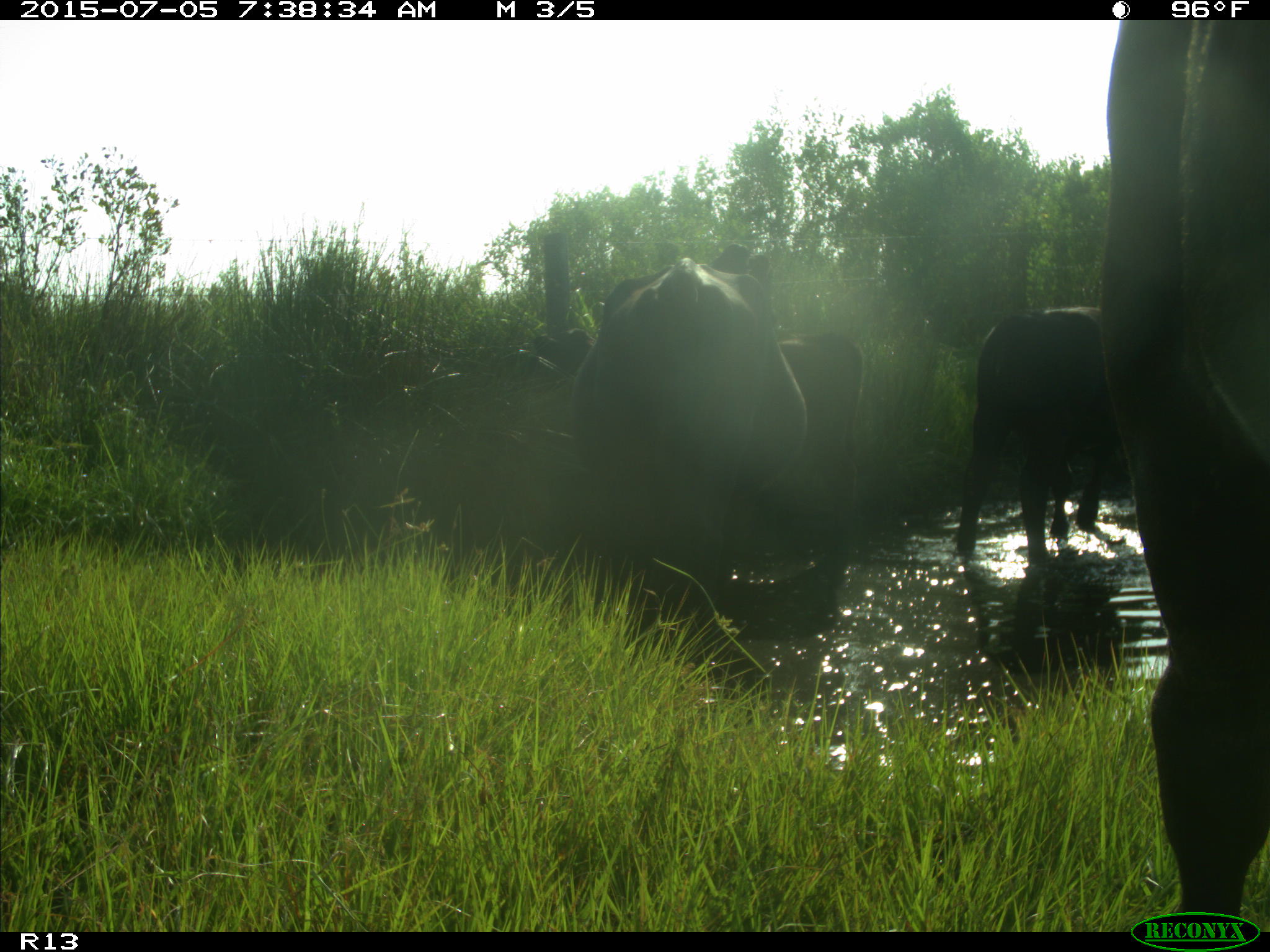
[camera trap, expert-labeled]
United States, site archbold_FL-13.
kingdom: Animalia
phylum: Chordata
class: Mammalia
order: Artiodactyla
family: Bovidae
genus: Bos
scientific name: Bos taurus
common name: domestic cow